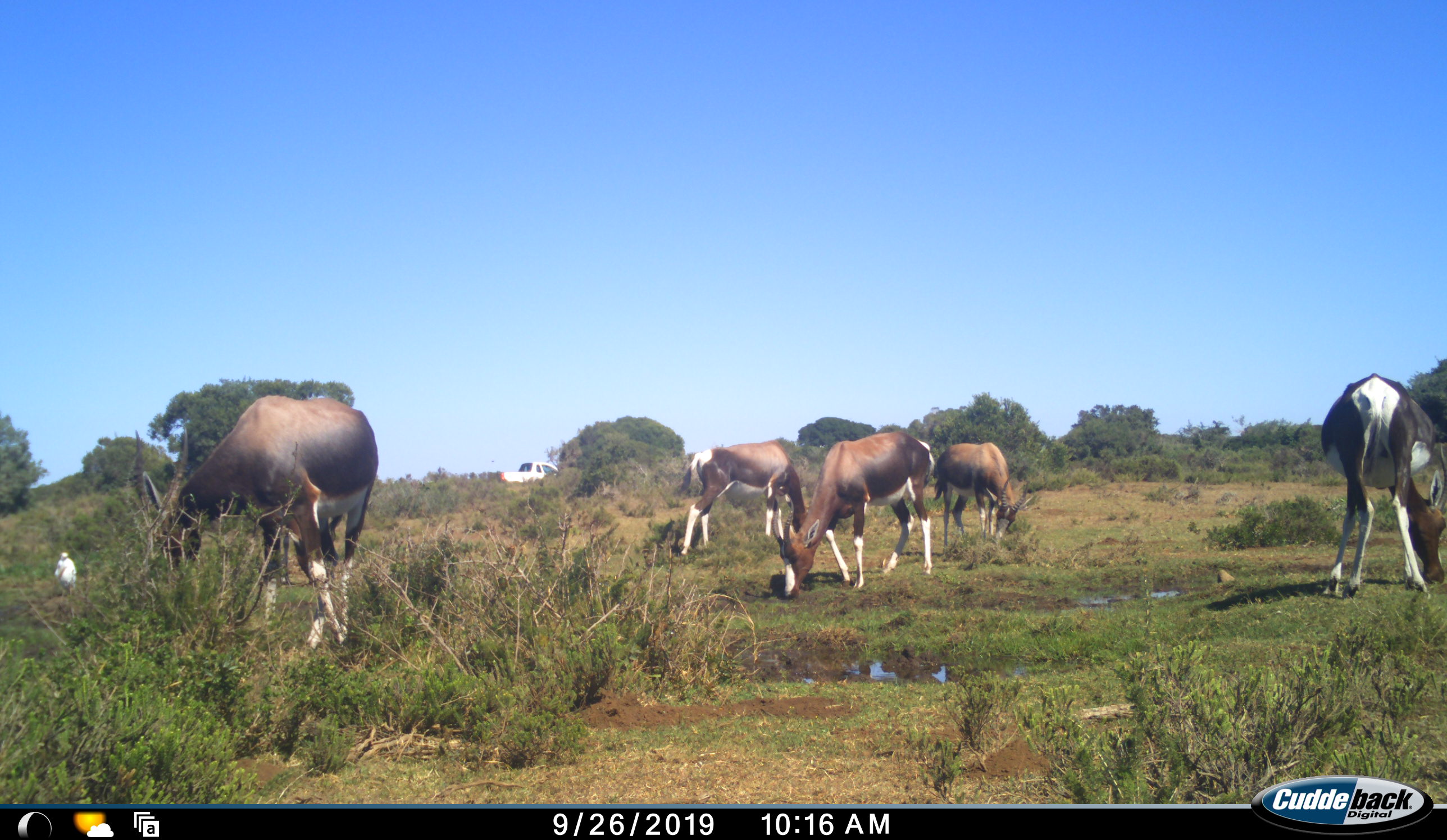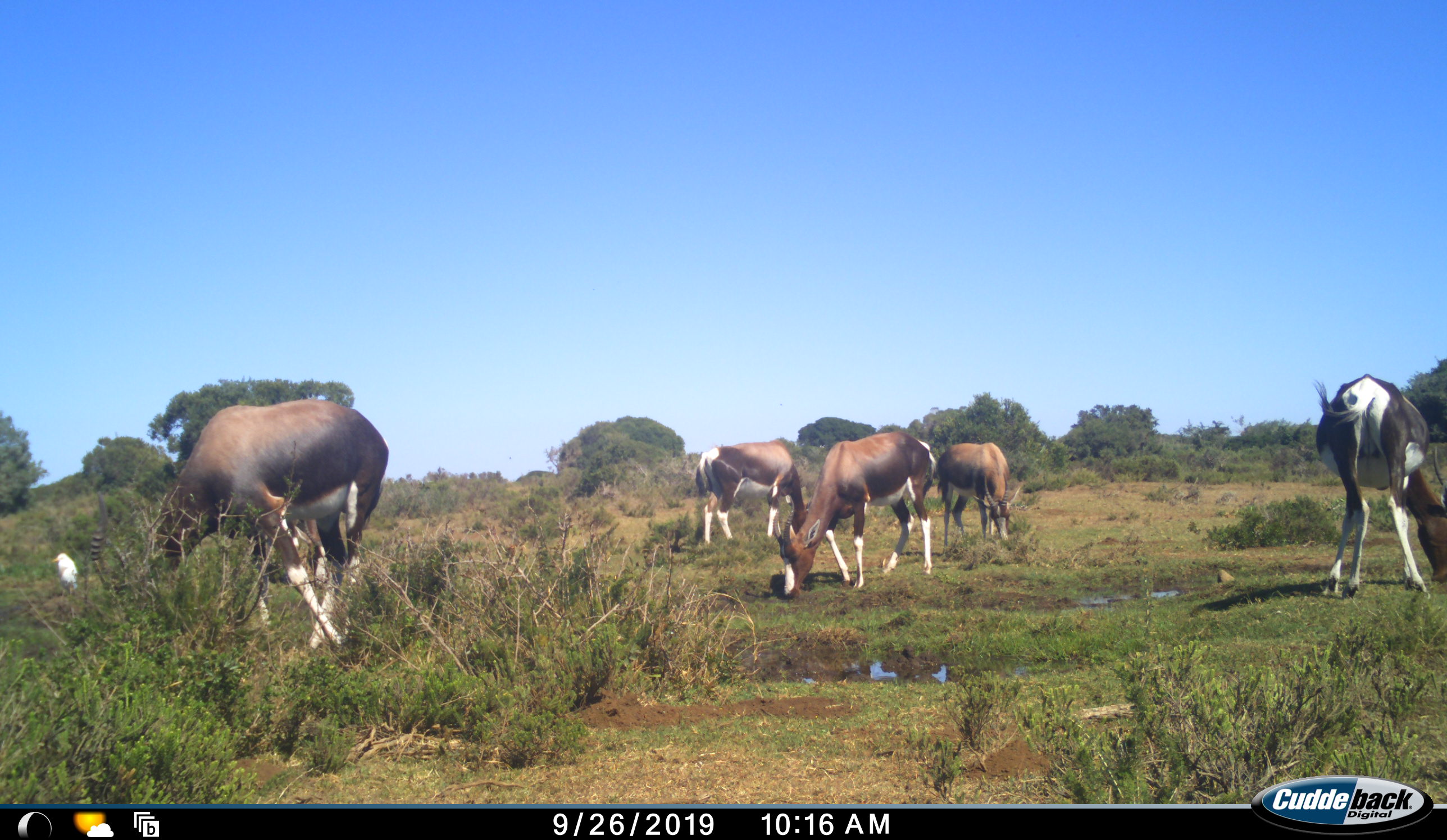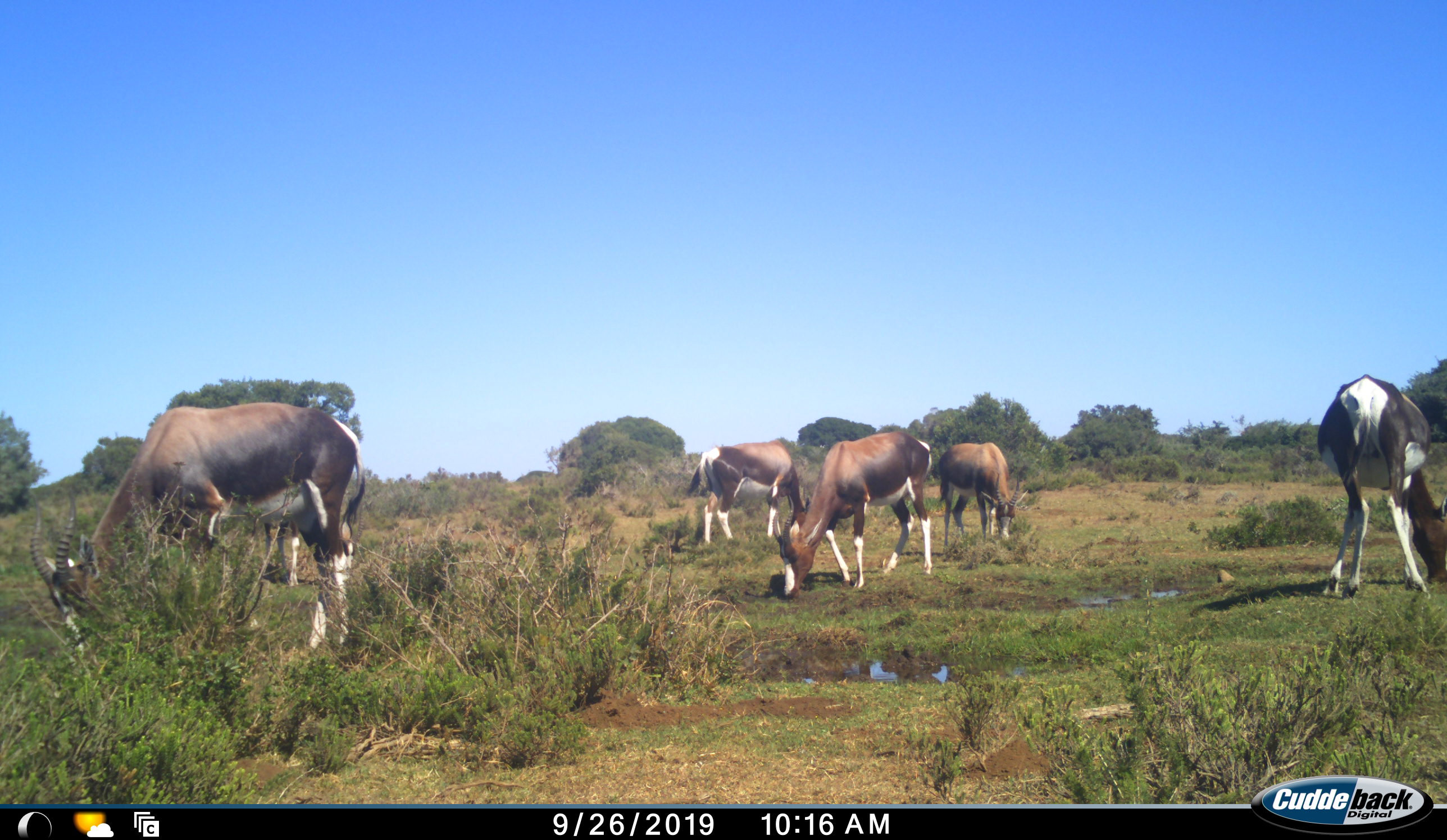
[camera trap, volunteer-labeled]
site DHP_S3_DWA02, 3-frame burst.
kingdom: Animalia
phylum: Chordata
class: Aves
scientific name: Aves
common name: bird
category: birdother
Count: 1.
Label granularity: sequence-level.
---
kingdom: Animalia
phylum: Chordata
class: Mammalia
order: Artiodactyla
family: Bovidae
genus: Damaliscus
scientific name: Damaliscus pygargus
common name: bontebok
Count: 5.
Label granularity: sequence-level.